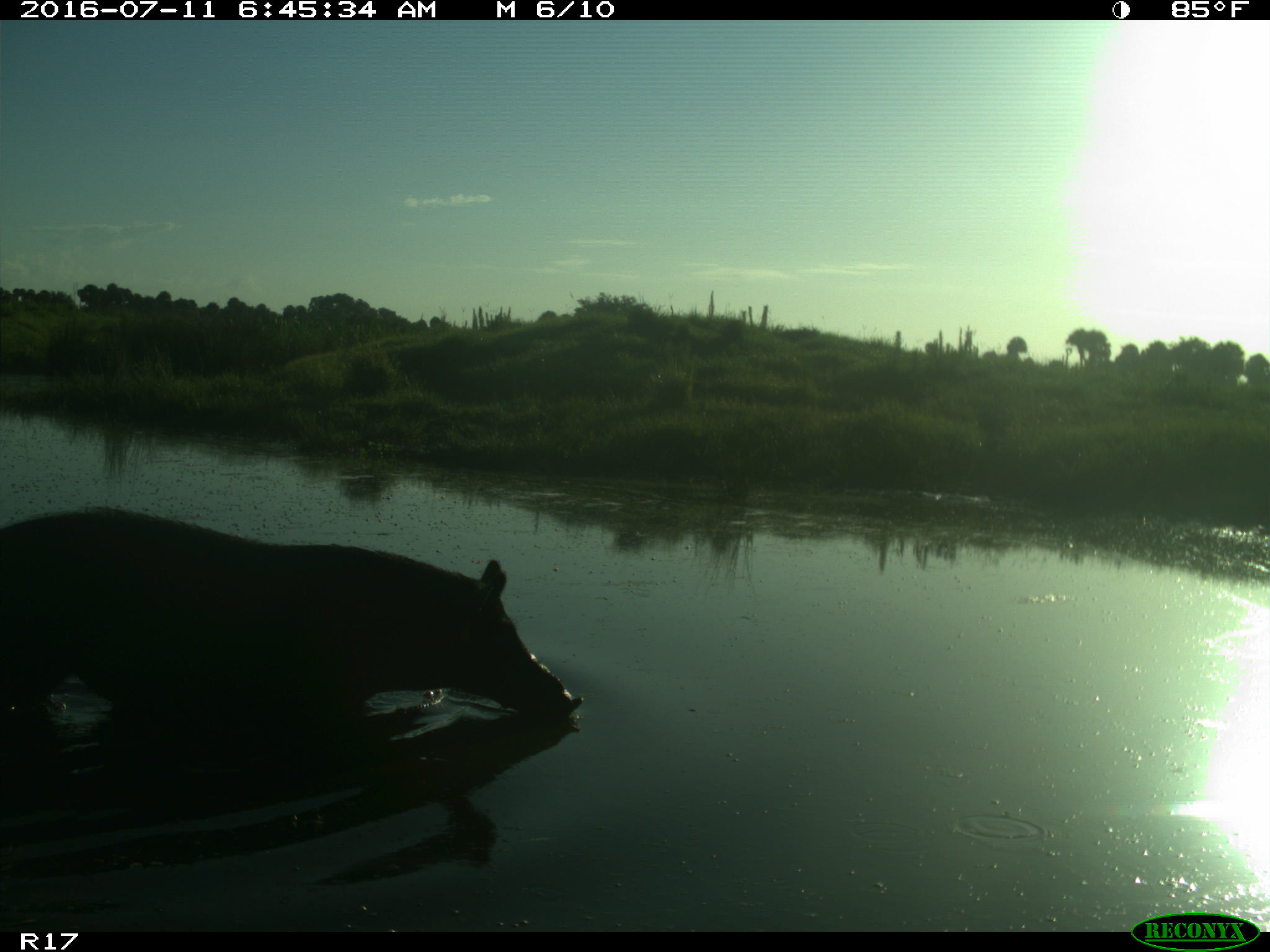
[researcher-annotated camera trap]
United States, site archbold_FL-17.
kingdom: Animalia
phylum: Chordata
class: Mammalia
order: Artiodactyla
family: Suidae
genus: Sus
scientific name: Sus scrofa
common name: wild boar